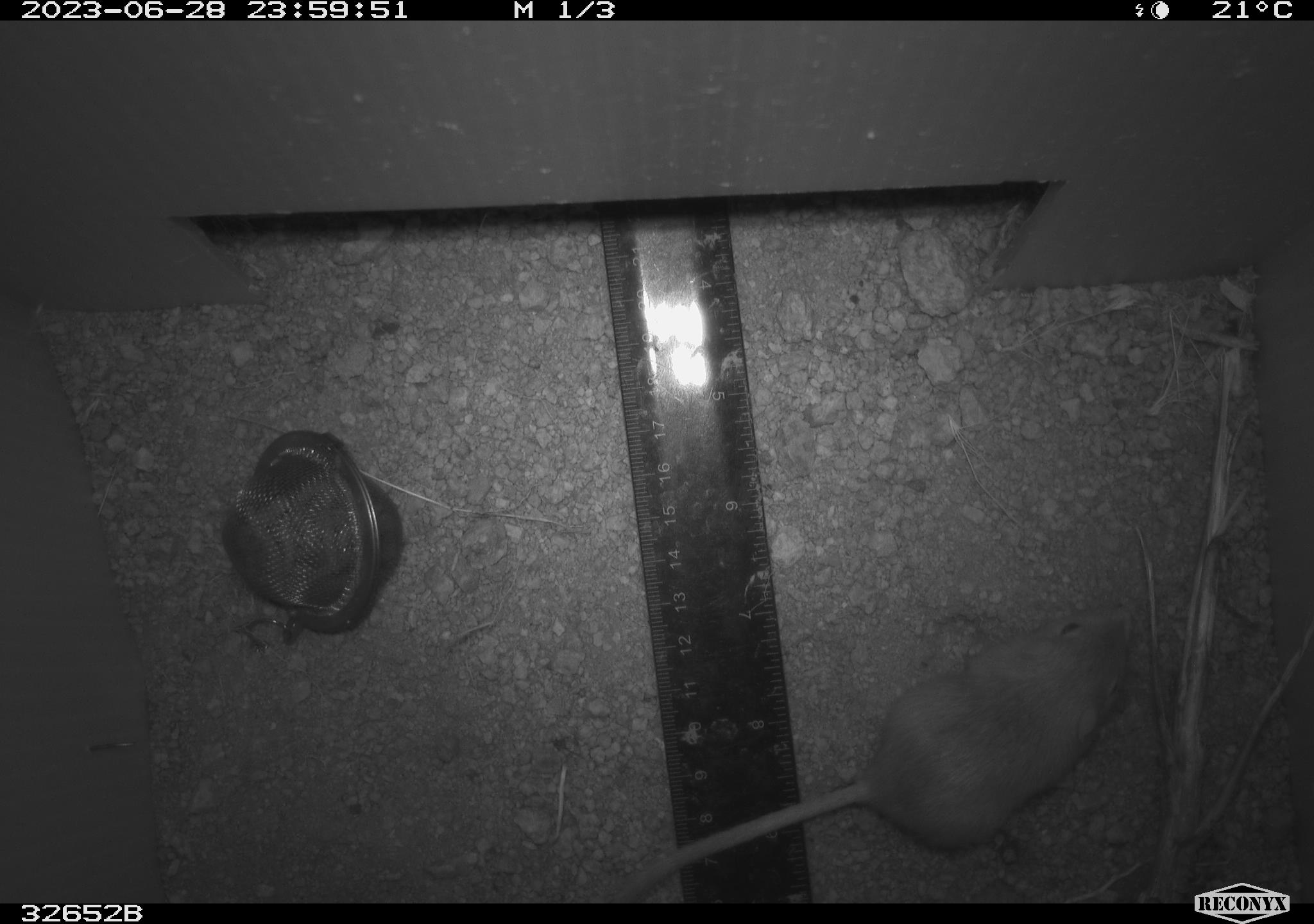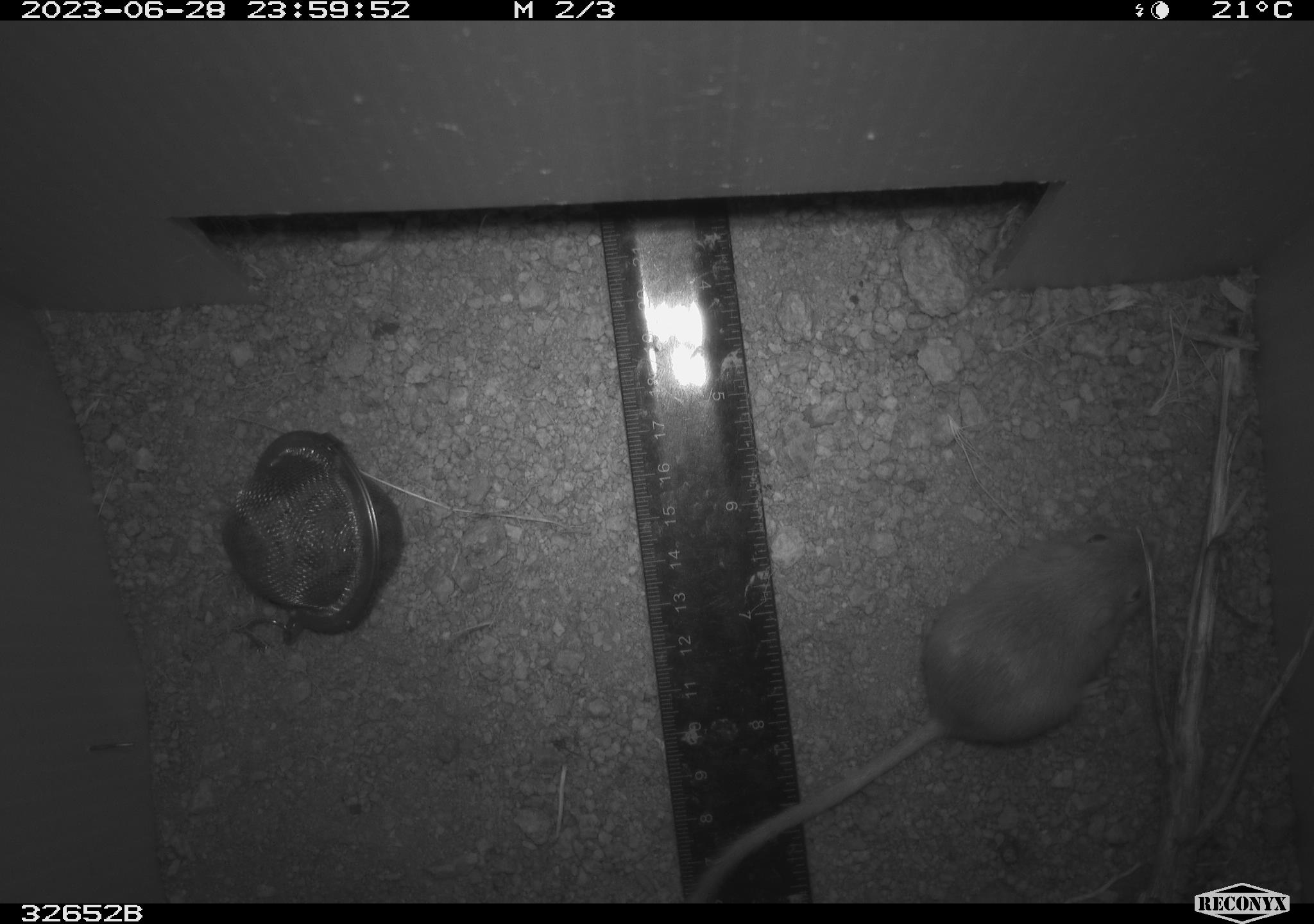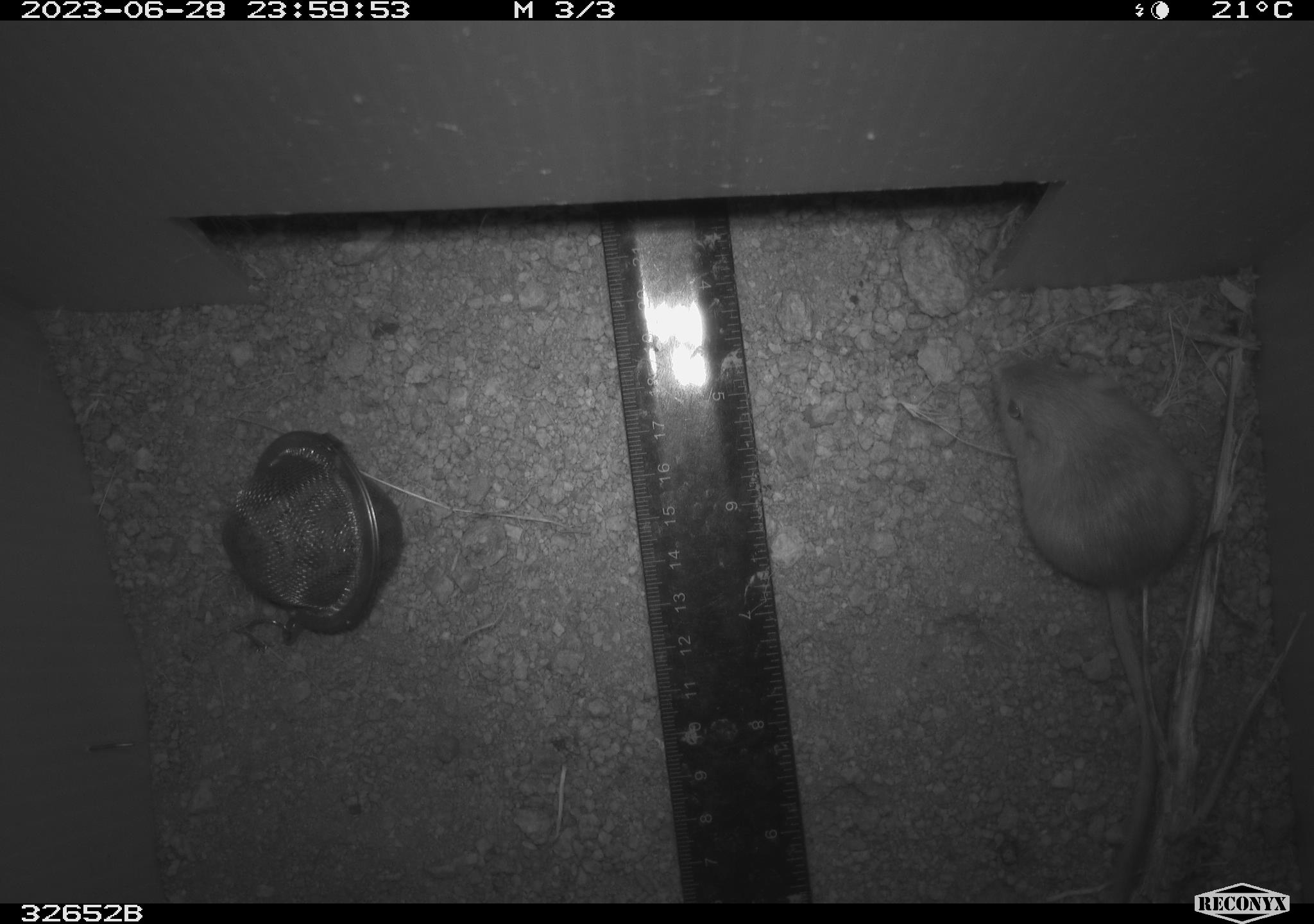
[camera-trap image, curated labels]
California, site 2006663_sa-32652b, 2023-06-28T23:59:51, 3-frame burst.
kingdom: Animalia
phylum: Chordata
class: Mammalia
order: Rodentia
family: Heteromyidae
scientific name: Heteromyidae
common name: kangaroo rats and pocket mice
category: heteromyidae family